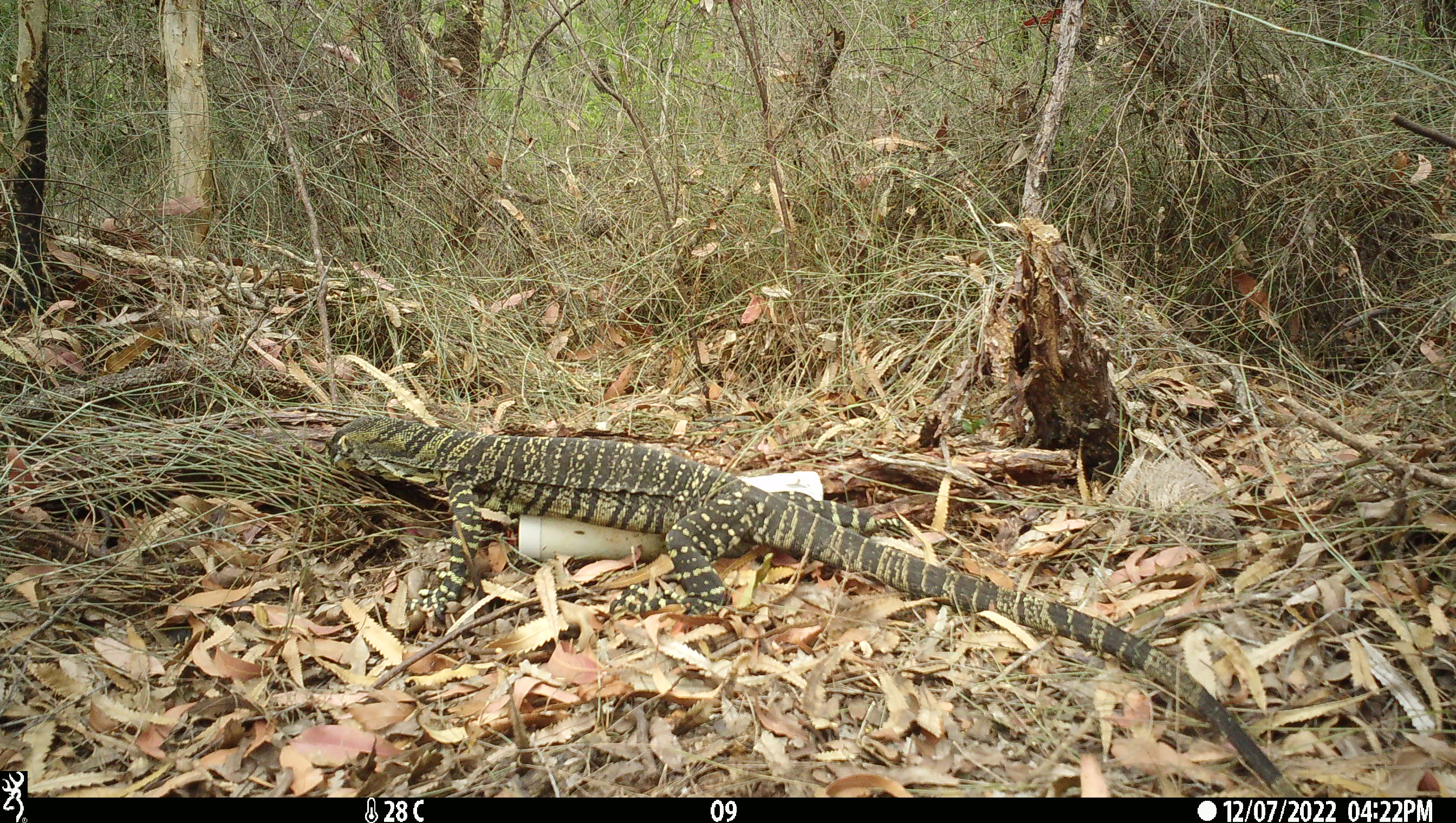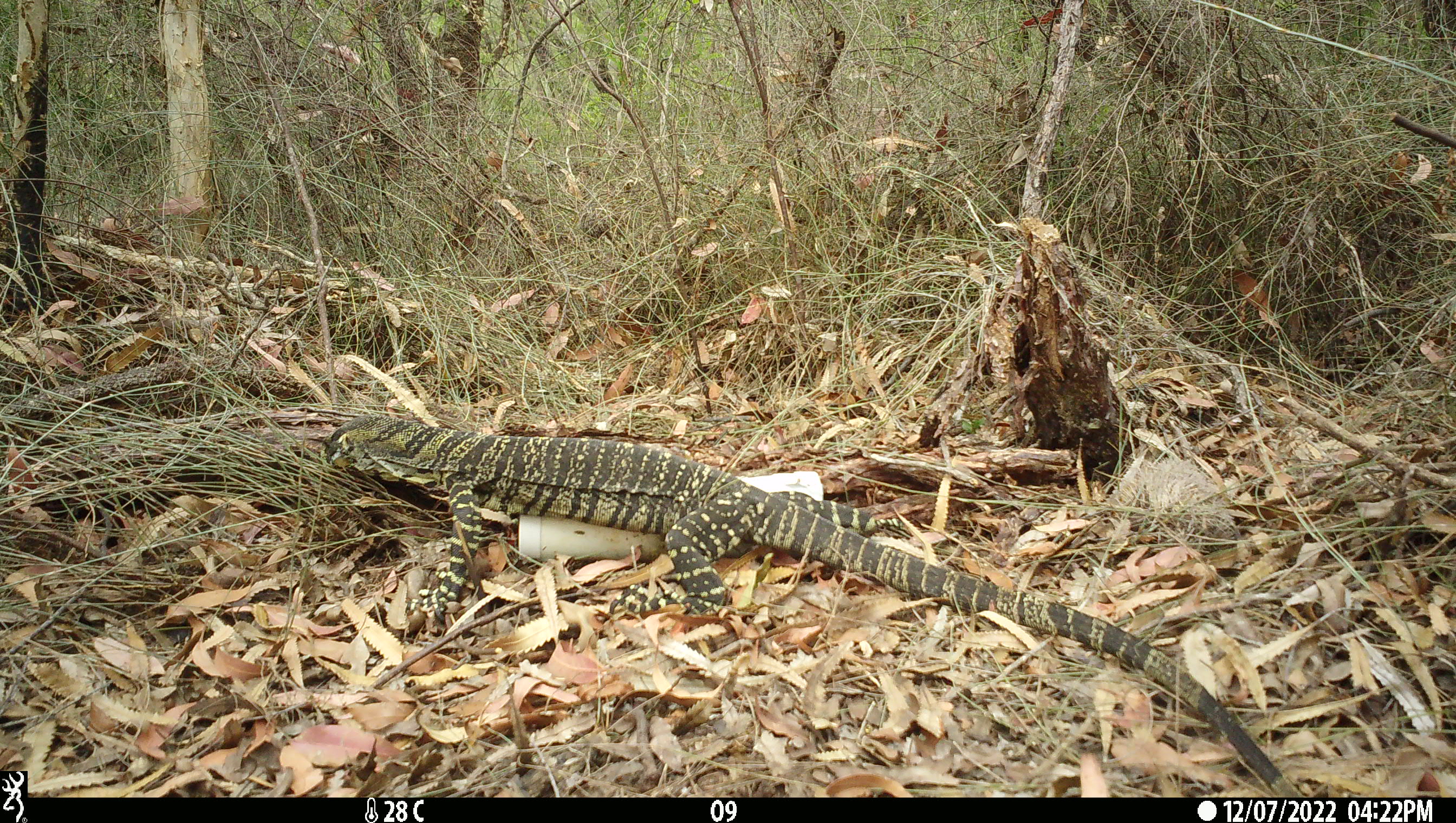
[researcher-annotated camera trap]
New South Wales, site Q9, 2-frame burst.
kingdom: Animalia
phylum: Chordata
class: Reptilia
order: Squamata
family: Varanidae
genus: Varanus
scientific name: Varanus varius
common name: lace monitor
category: goanna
Goanna (lace monitor) (Varanus varius).